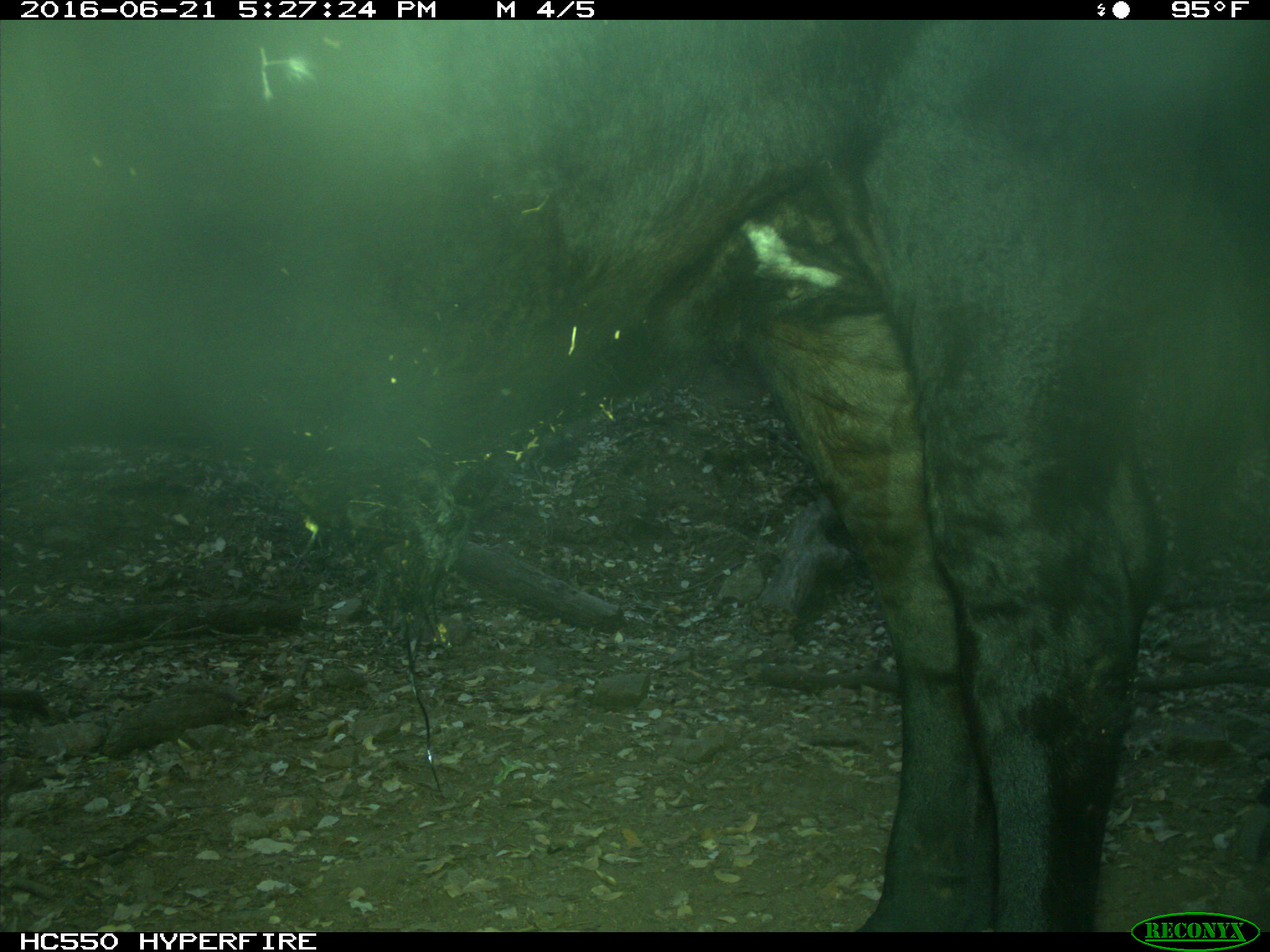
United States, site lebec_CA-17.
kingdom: Animalia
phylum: Chordata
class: Mammalia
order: Artiodactyla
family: Bovidae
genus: Bos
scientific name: Bos taurus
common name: domestic cow